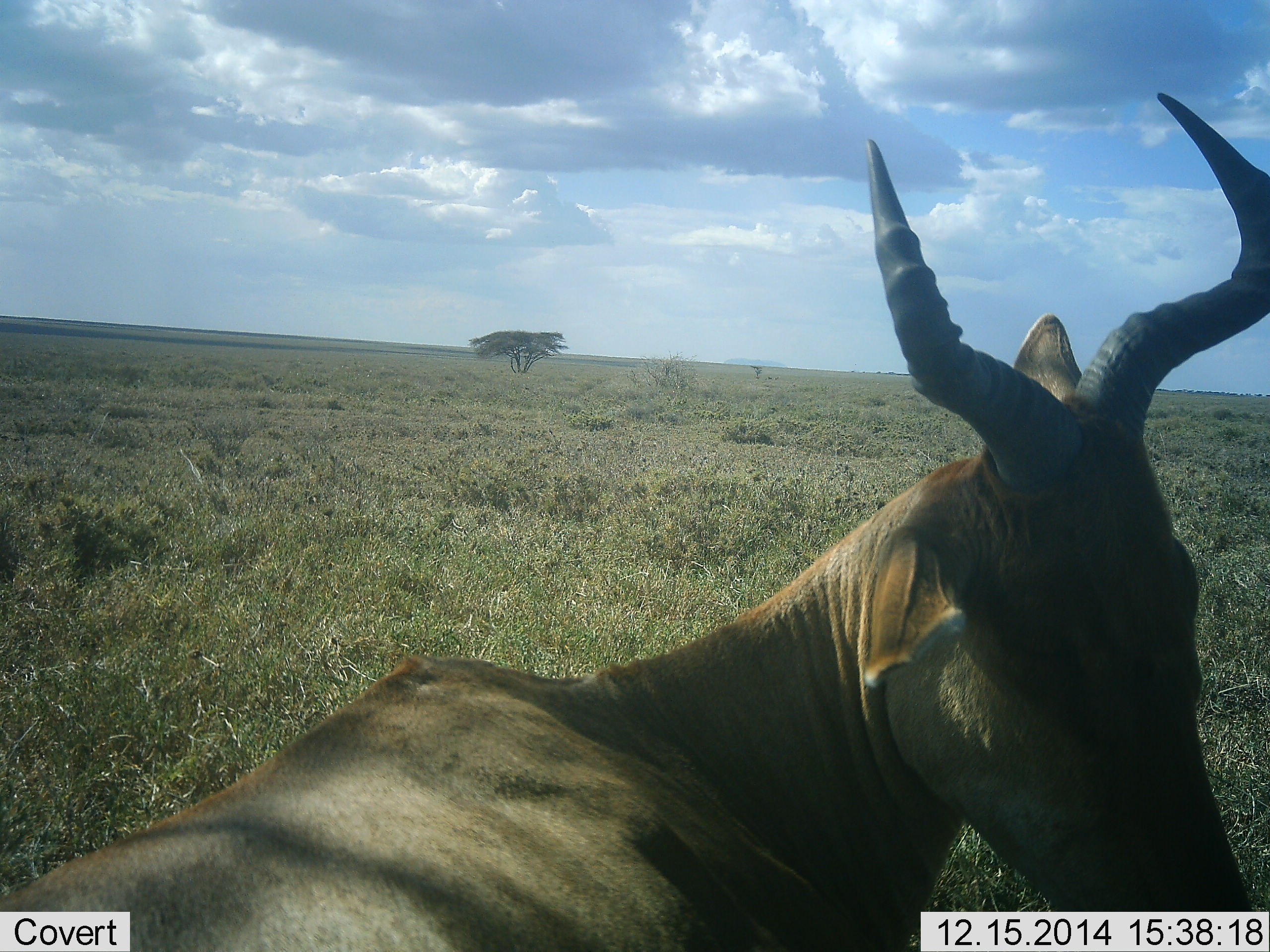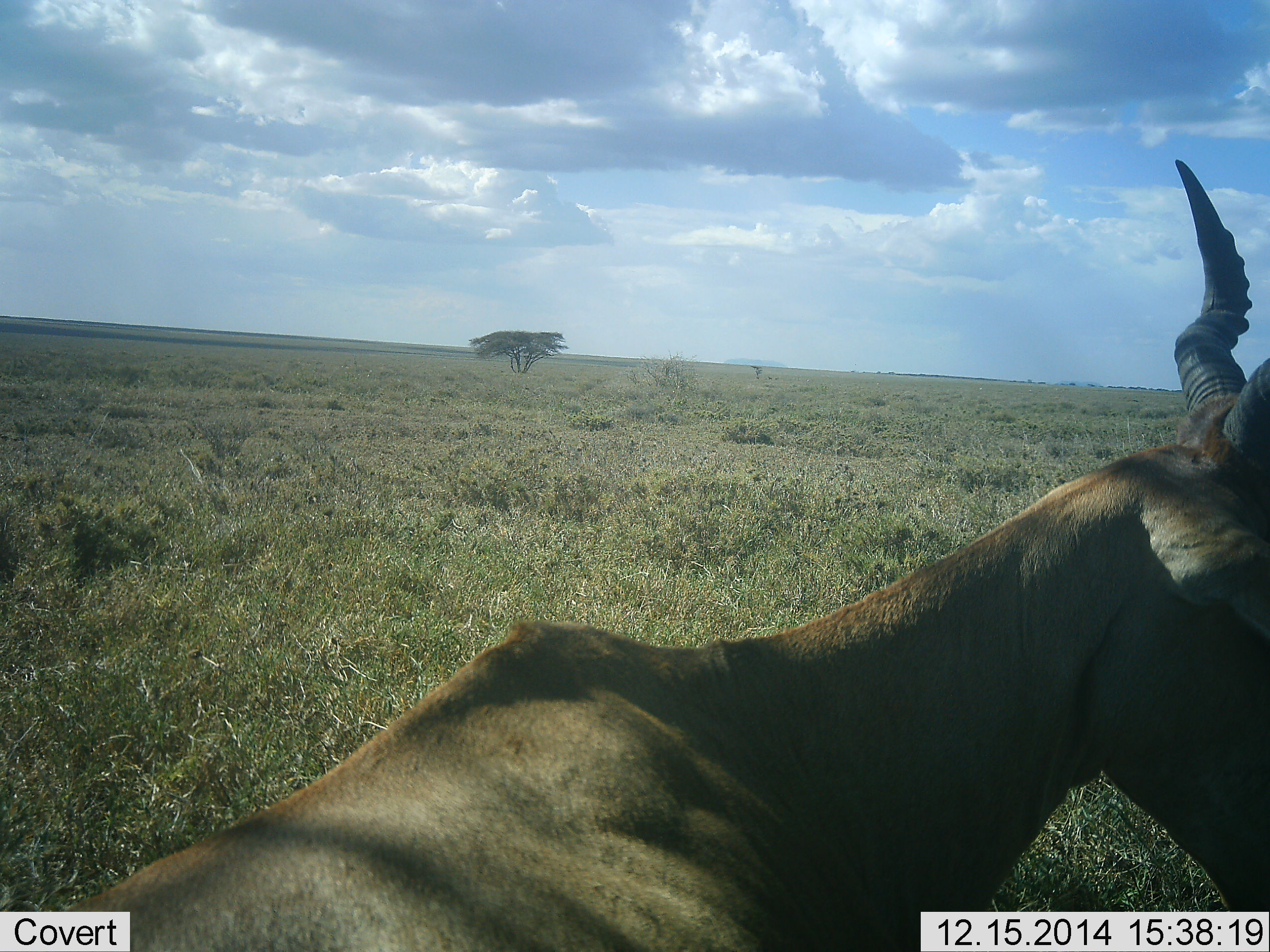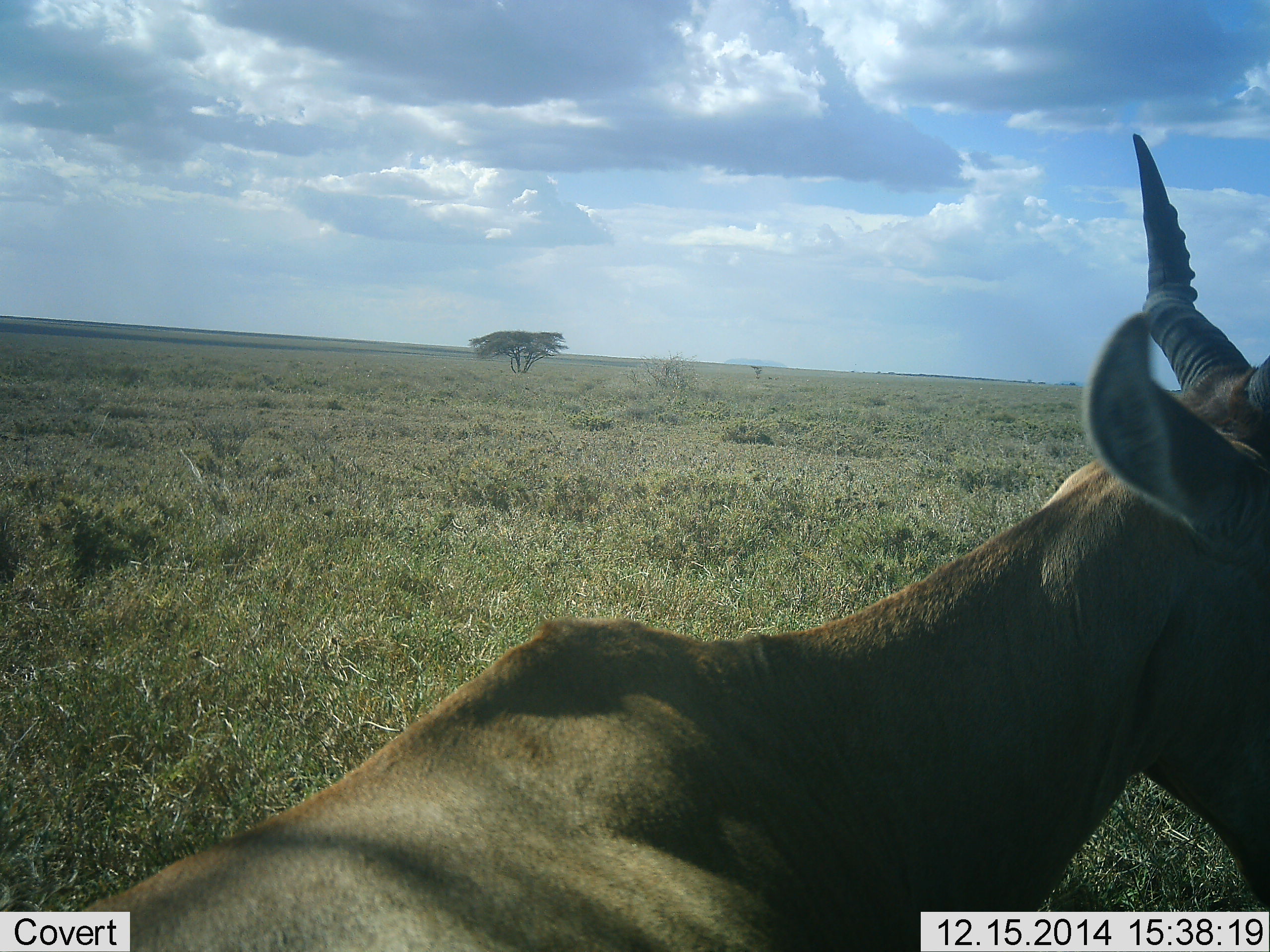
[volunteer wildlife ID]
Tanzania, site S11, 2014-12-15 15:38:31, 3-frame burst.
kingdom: Animalia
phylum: Chordata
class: Mammalia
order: Artiodactyla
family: Bovidae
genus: Alcelaphus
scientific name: Alcelaphus buselaphus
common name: hartebeest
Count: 1.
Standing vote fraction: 40%.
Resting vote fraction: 40%.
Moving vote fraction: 20%.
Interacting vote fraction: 0%.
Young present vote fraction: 0%.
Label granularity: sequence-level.